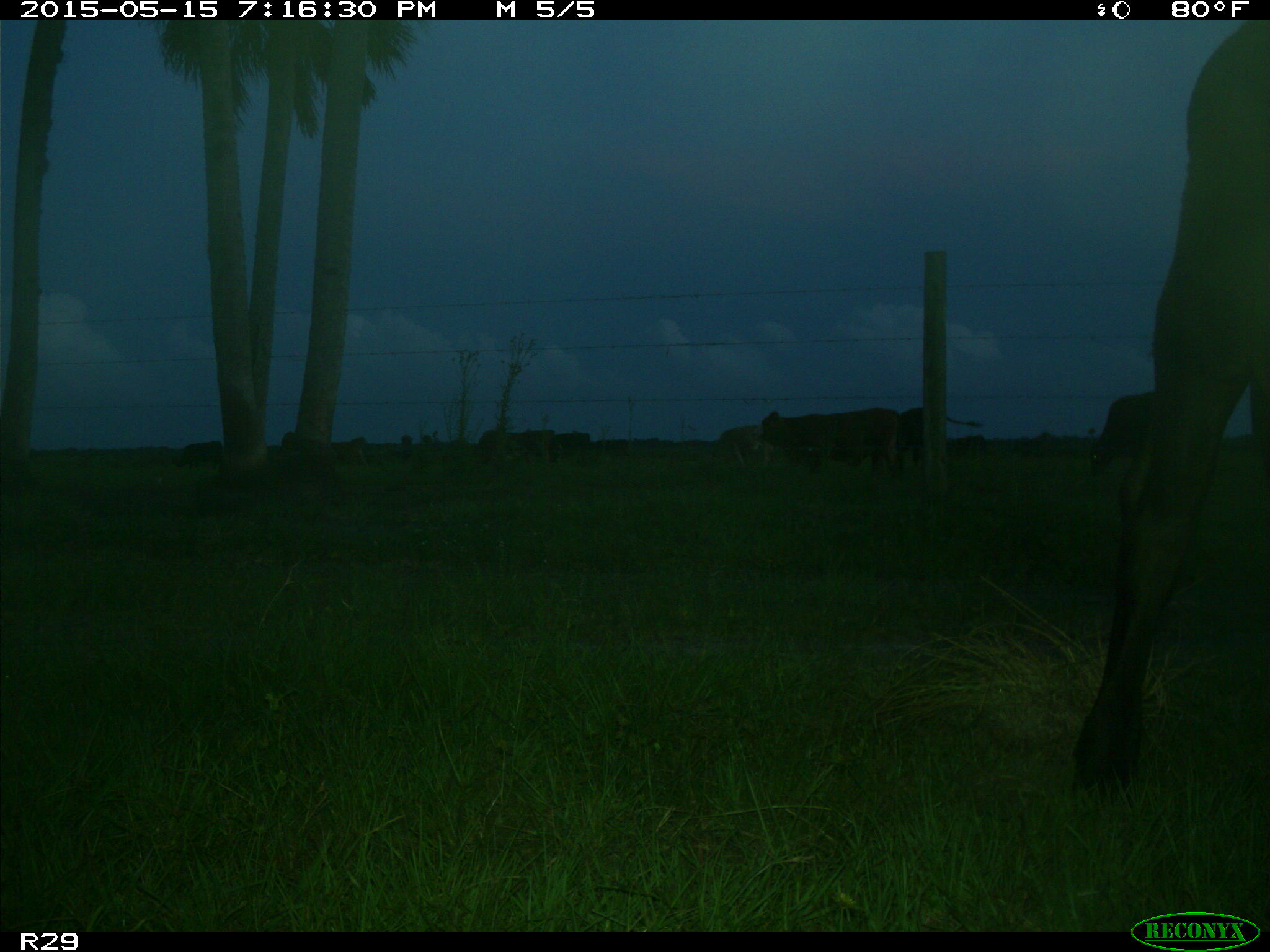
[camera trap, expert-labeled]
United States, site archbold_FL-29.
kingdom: Animalia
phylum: Chordata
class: Mammalia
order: Artiodactyla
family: Bovidae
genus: Bos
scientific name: Bos taurus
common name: domestic cow